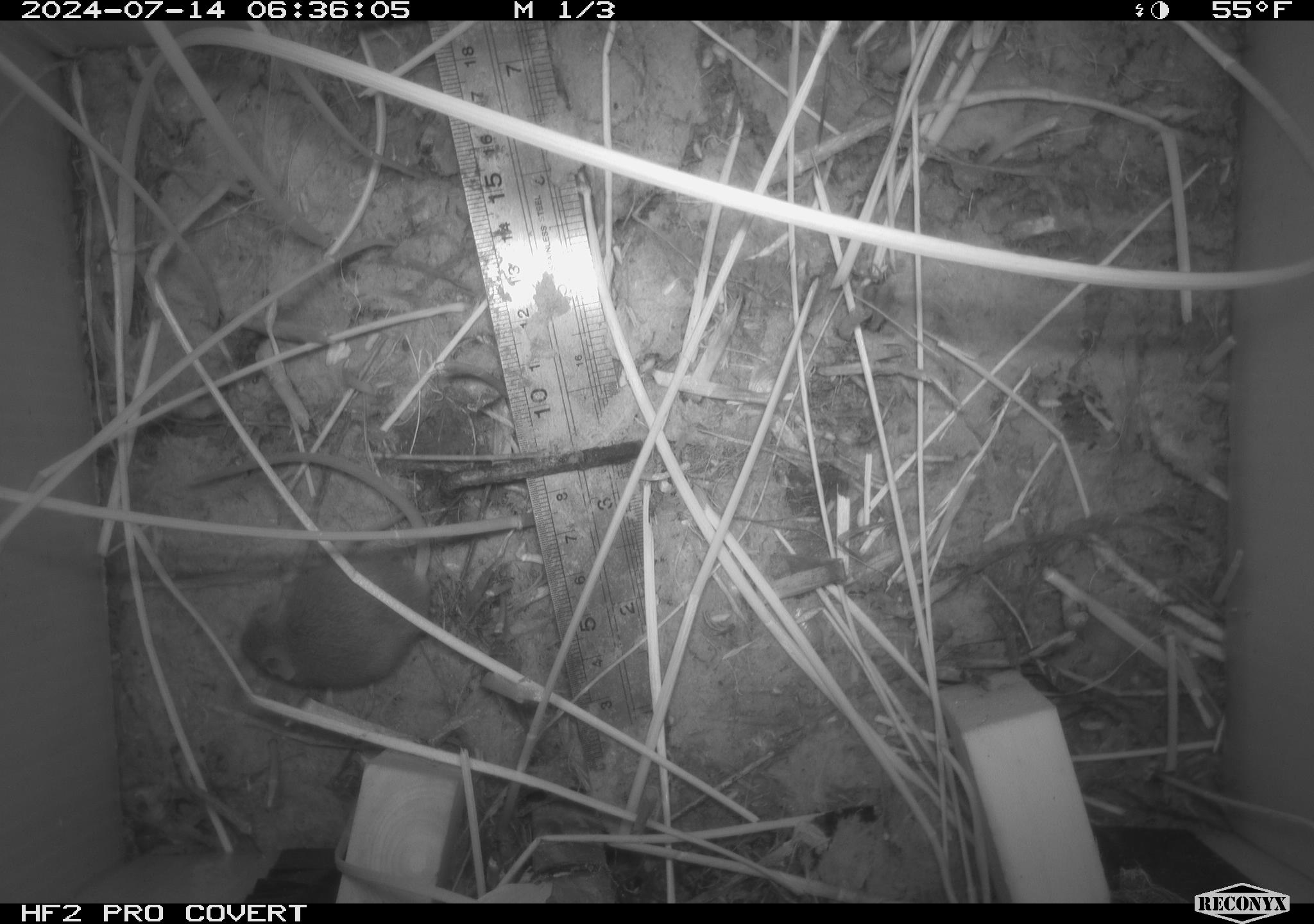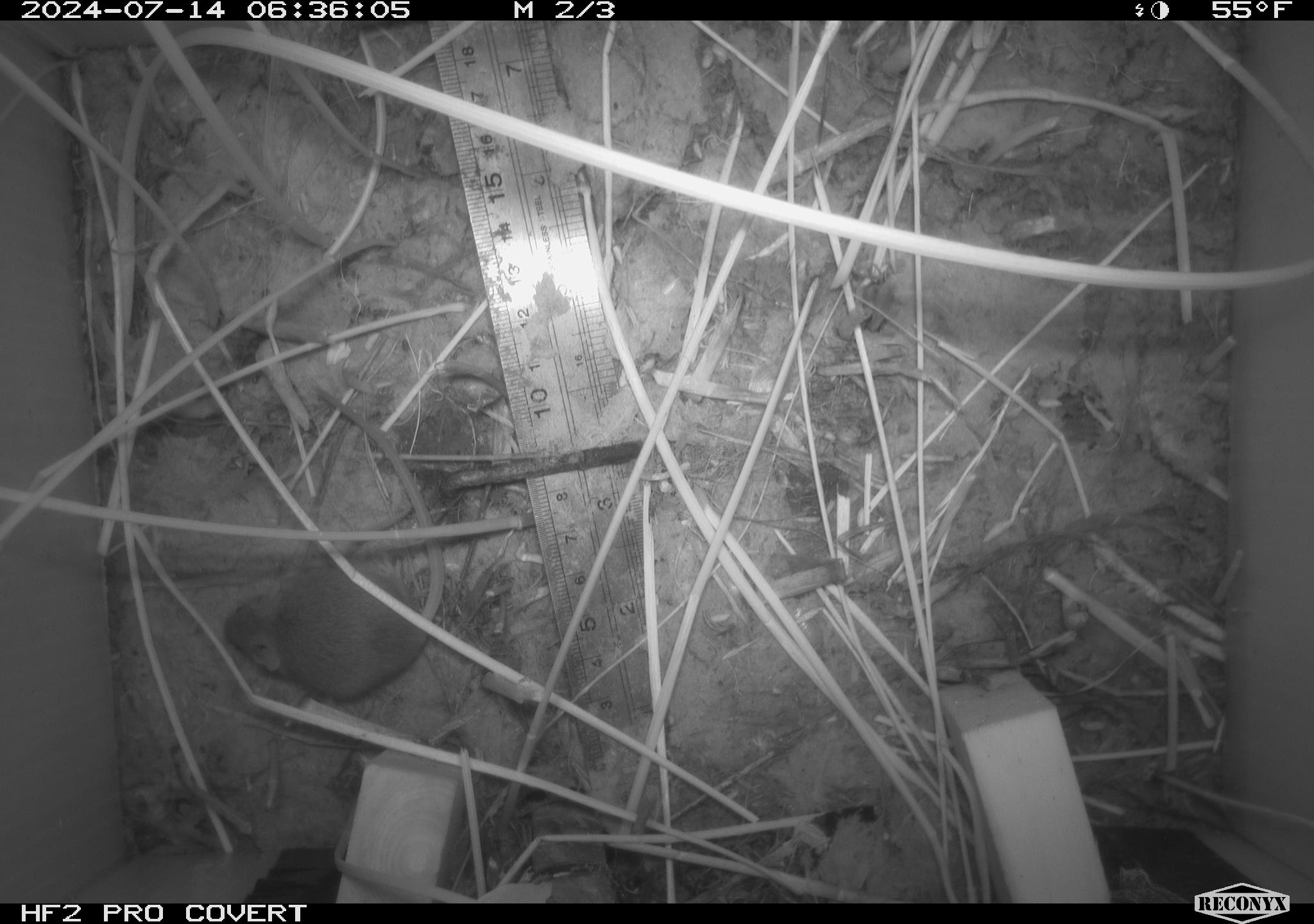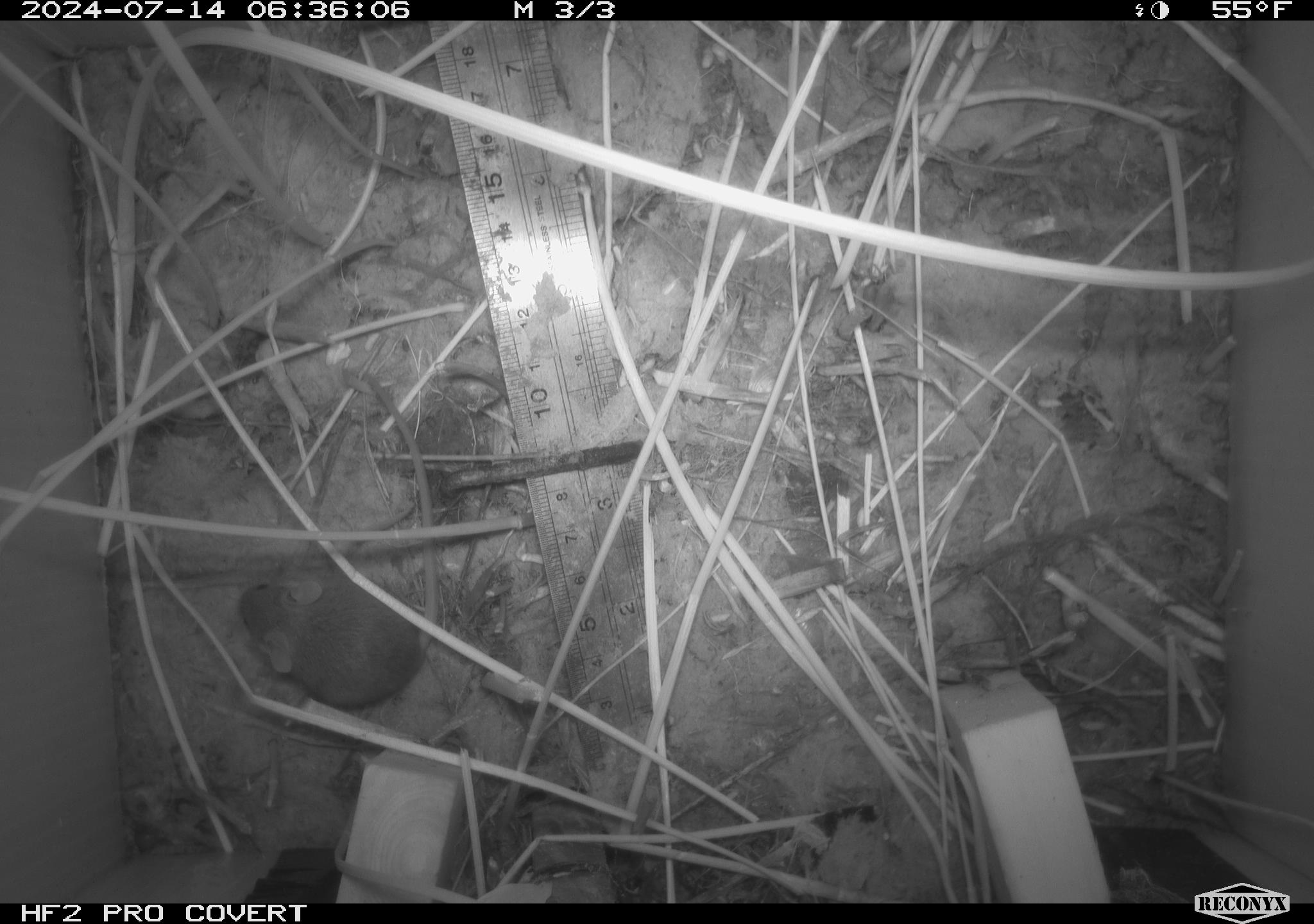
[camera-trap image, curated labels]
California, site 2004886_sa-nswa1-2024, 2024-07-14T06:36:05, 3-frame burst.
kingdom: Animalia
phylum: Chordata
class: Mammalia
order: Rodentia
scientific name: Rodentia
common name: rodent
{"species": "rodent (Rodentia)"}